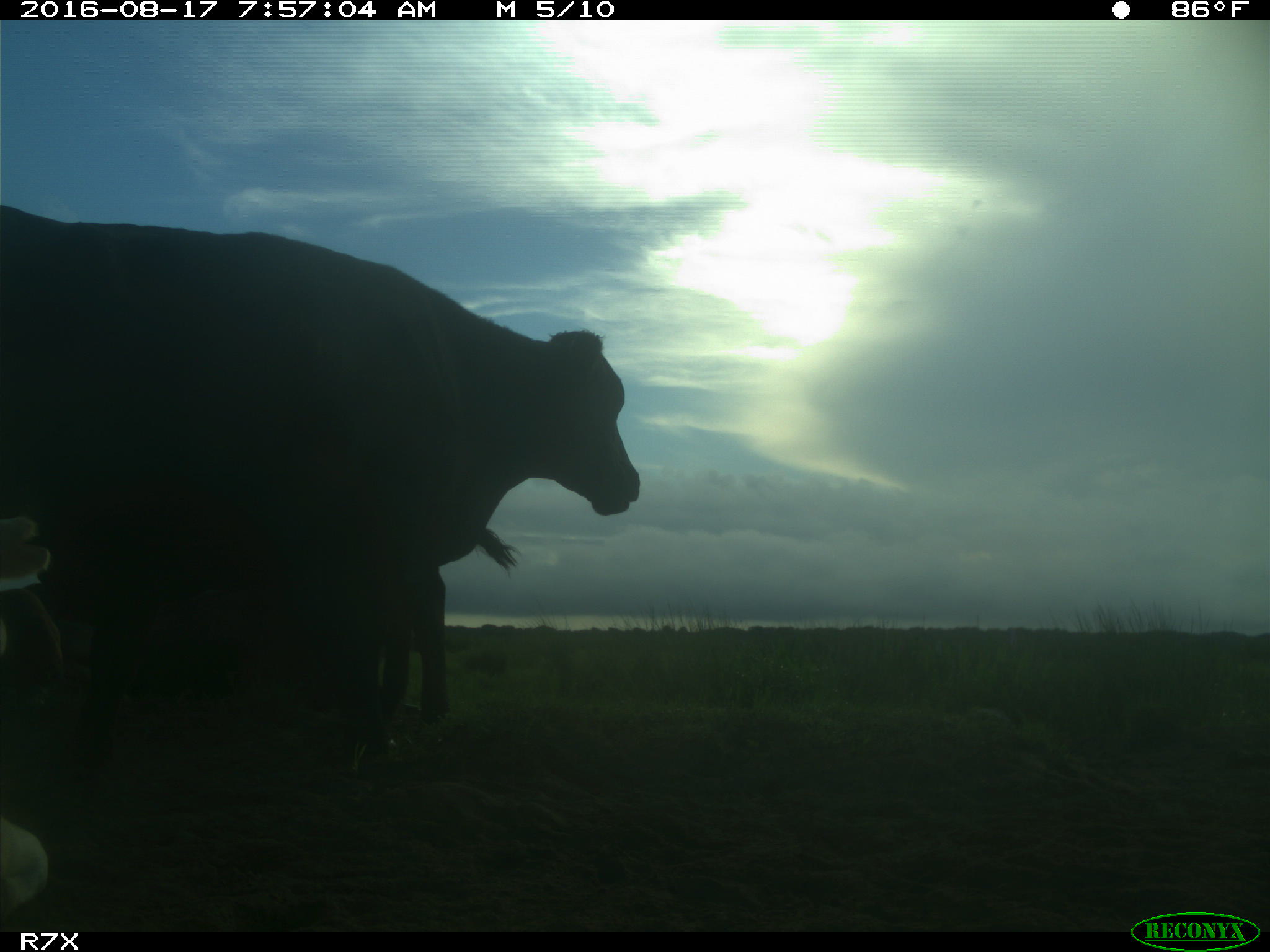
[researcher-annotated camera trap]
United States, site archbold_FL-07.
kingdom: Animalia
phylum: Chordata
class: Mammalia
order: Artiodactyla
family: Bovidae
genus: Bos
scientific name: Bos taurus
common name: domestic cow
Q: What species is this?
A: Bos taurus (domestic cow).